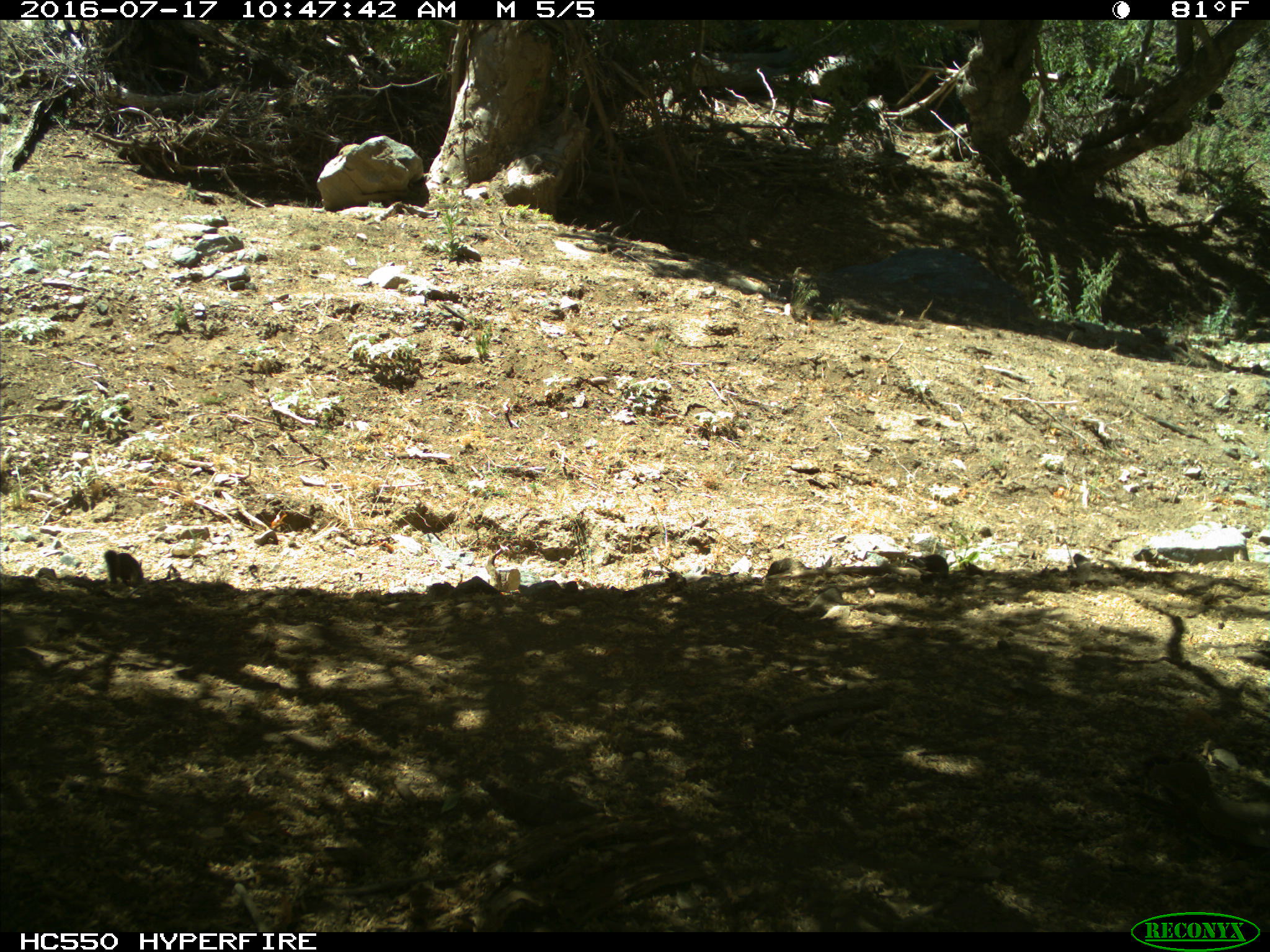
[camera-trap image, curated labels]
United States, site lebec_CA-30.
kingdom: Animalia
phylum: Chordata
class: Mammalia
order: Rodentia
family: Sciuridae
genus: Otospermophilus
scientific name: Otospermophilus beecheyi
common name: california ground squirrel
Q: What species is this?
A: Otospermophilus beecheyi (california ground squirrel).